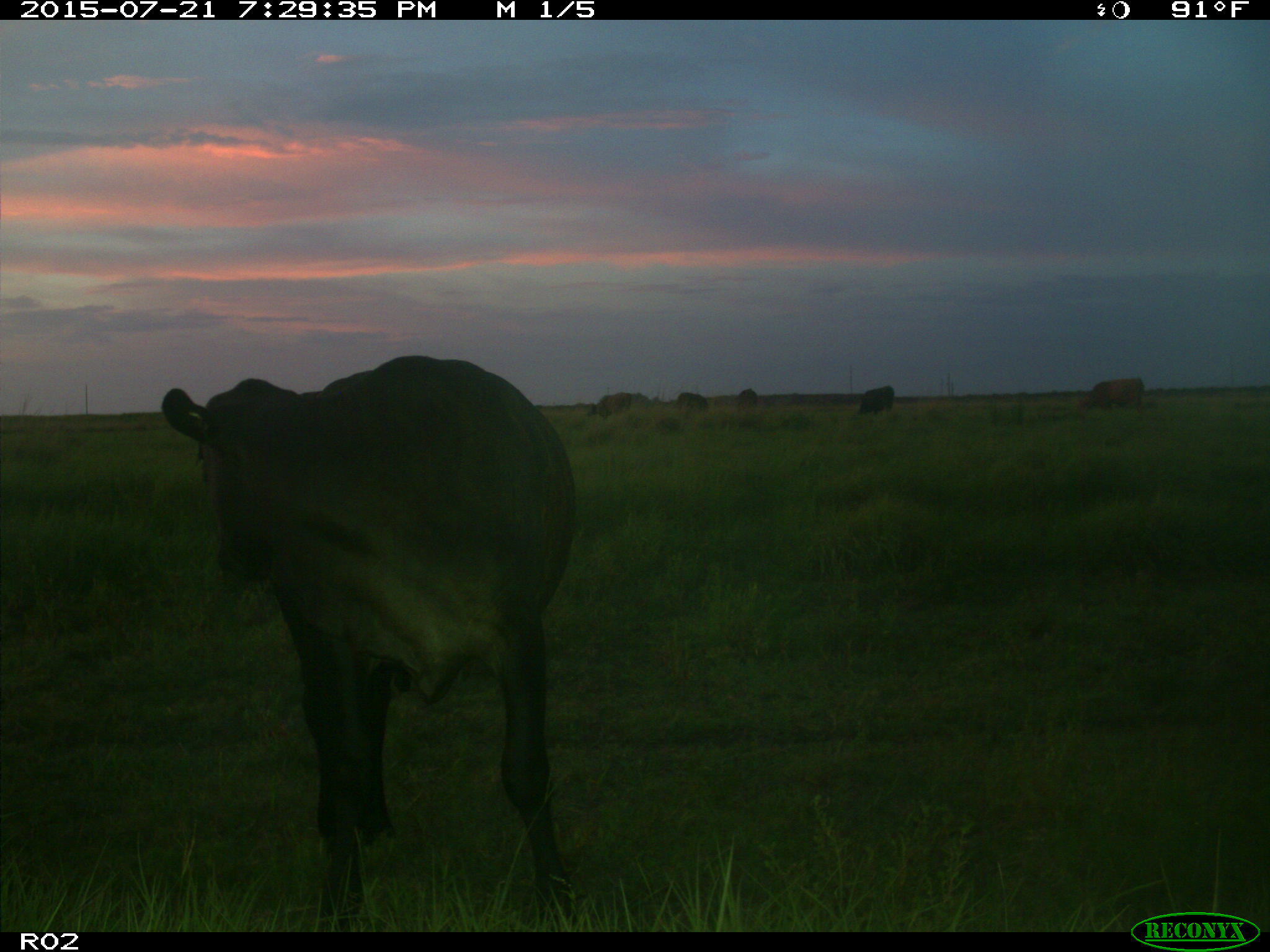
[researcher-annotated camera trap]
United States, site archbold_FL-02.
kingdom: Animalia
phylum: Chordata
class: Mammalia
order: Artiodactyla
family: Bovidae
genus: Bos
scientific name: Bos taurus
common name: domestic cow